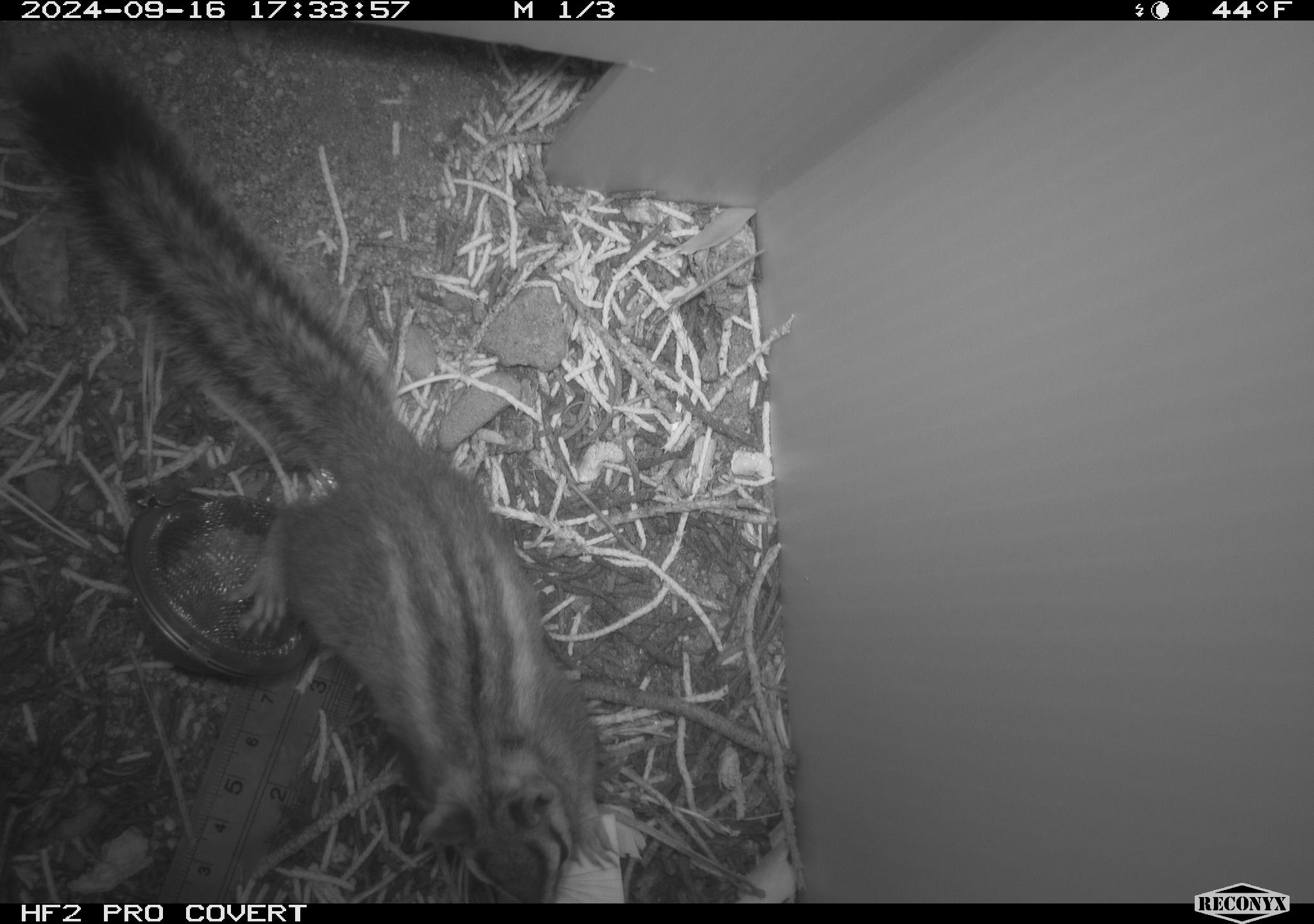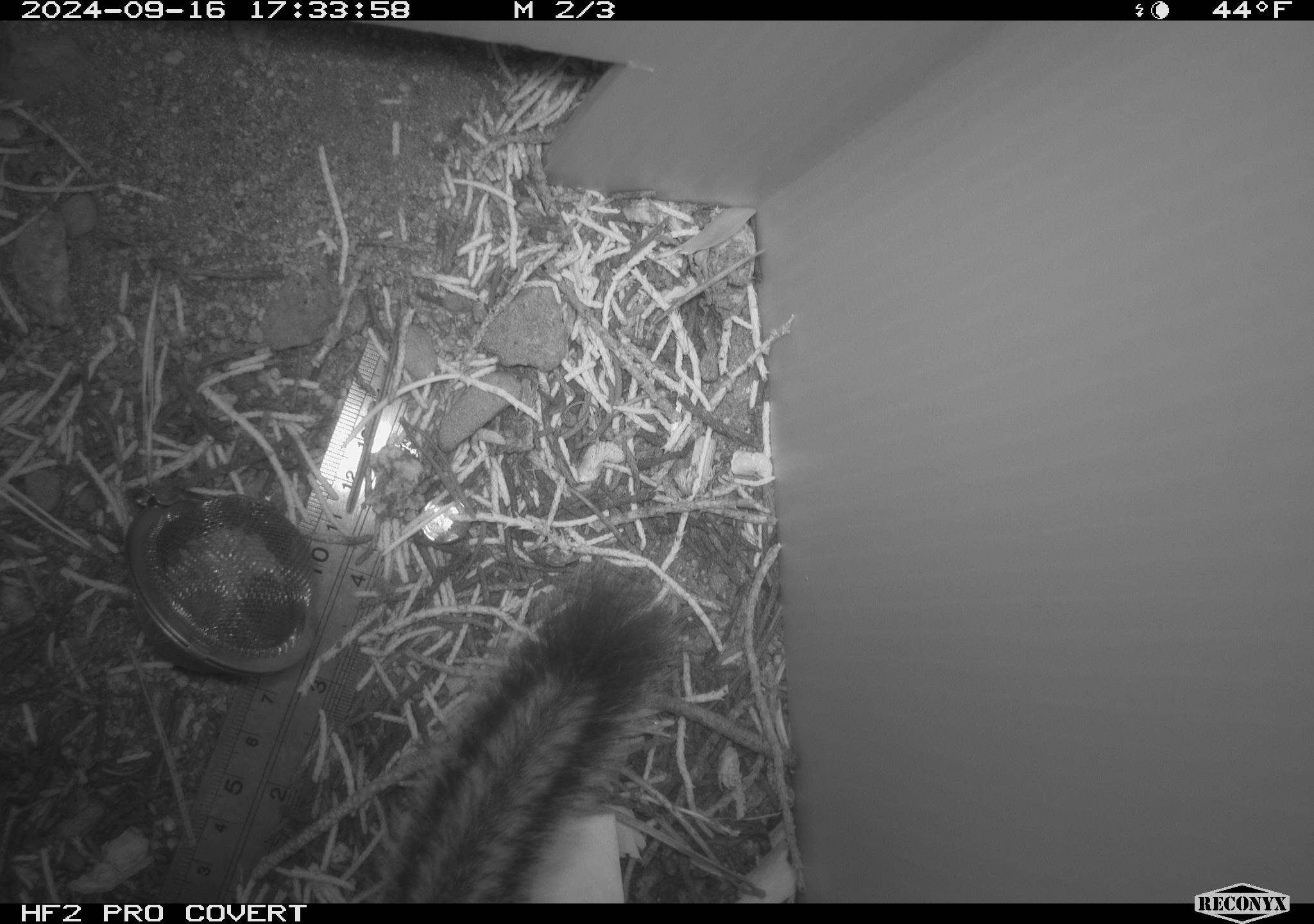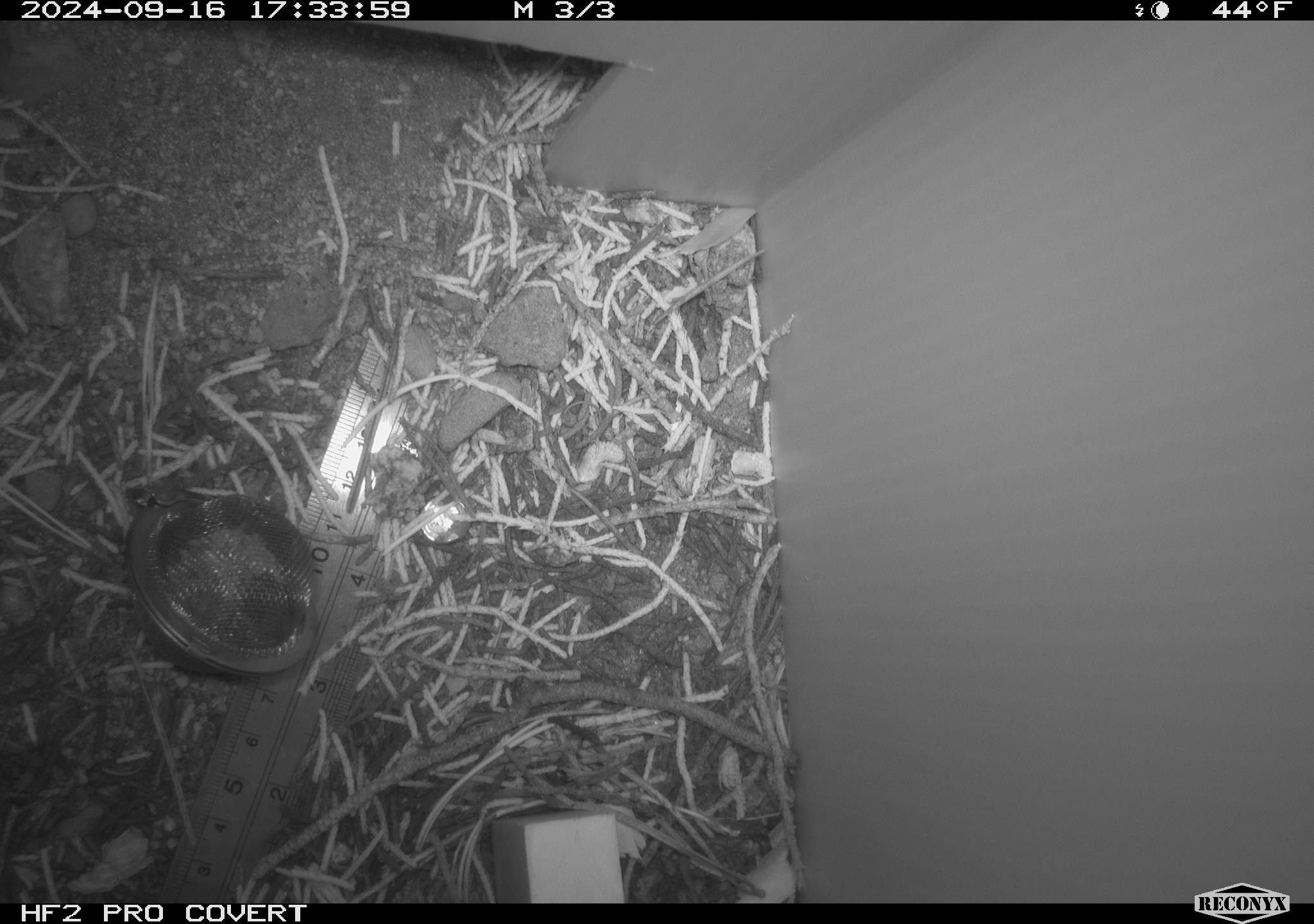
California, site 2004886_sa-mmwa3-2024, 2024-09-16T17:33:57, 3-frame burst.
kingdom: Animalia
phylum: Chordata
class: Mammalia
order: Rodentia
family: Sciuridae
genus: Neotamias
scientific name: Neotamias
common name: western chipmunks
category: neotamias species